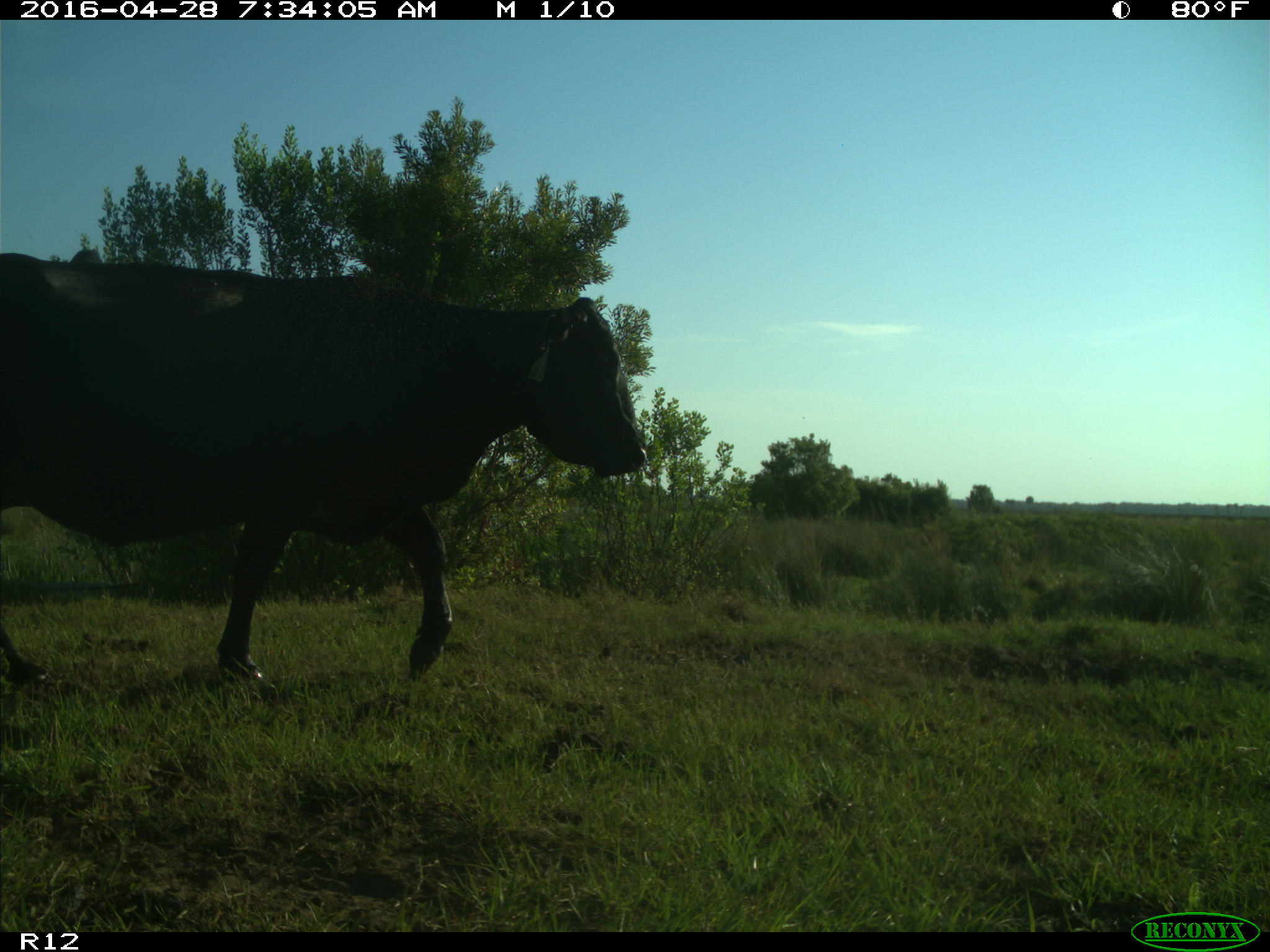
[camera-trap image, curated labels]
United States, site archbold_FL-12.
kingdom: Animalia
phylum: Chordata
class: Mammalia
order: Artiodactyla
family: Bovidae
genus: Bos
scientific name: Bos taurus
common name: domestic cow